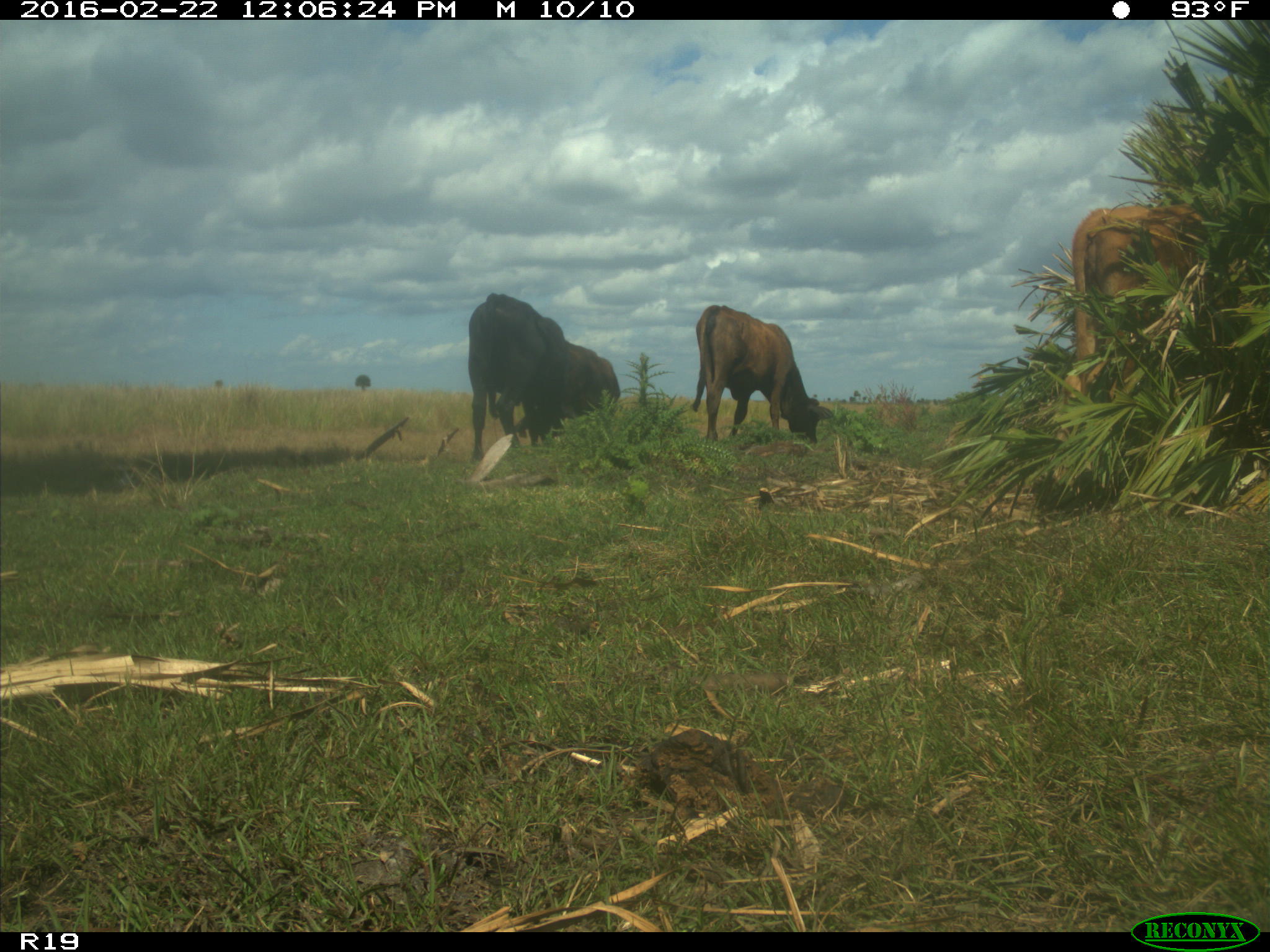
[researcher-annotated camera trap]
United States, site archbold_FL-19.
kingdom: Animalia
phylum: Chordata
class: Mammalia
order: Artiodactyla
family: Bovidae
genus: Bos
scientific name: Bos taurus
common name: domestic cow